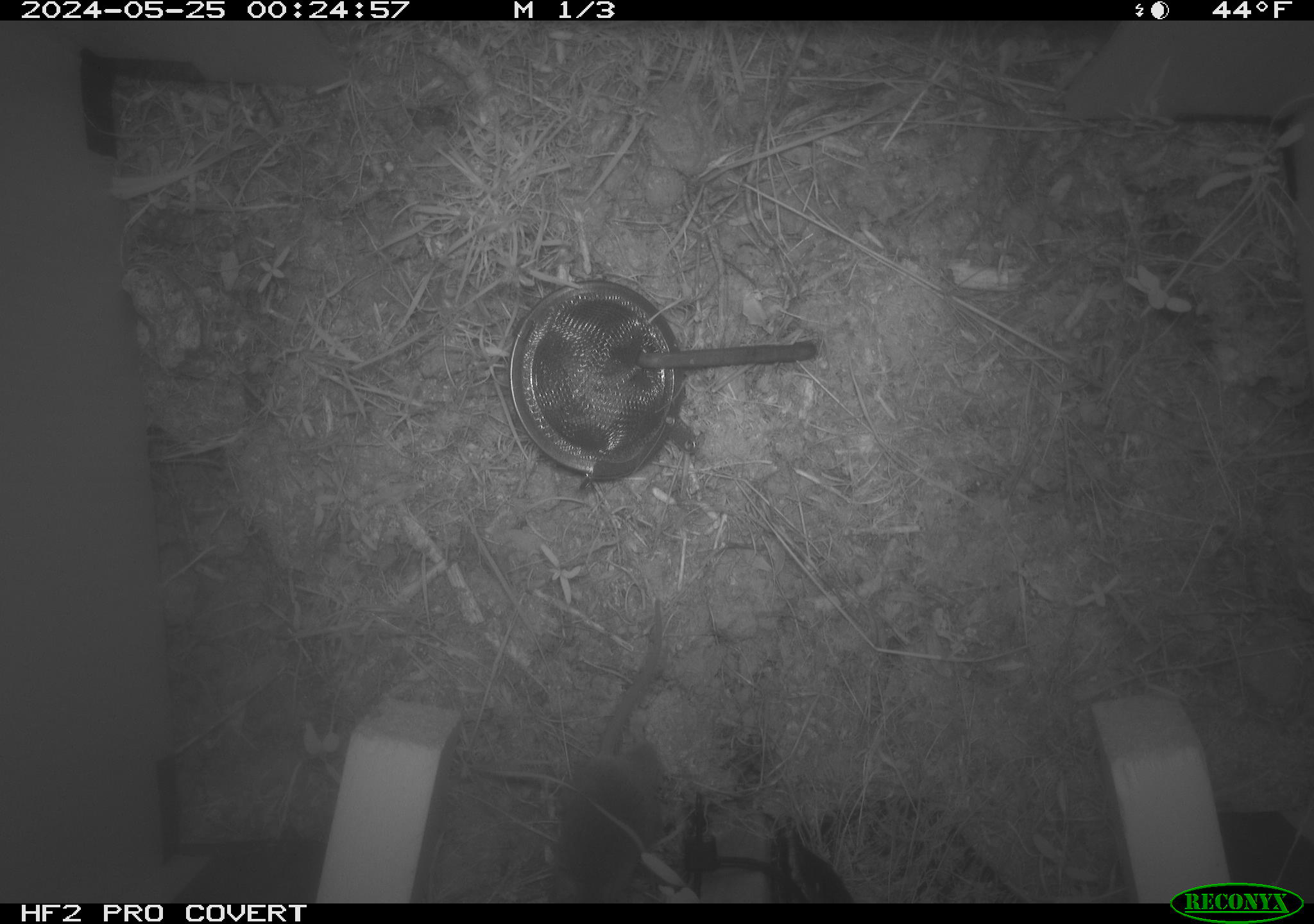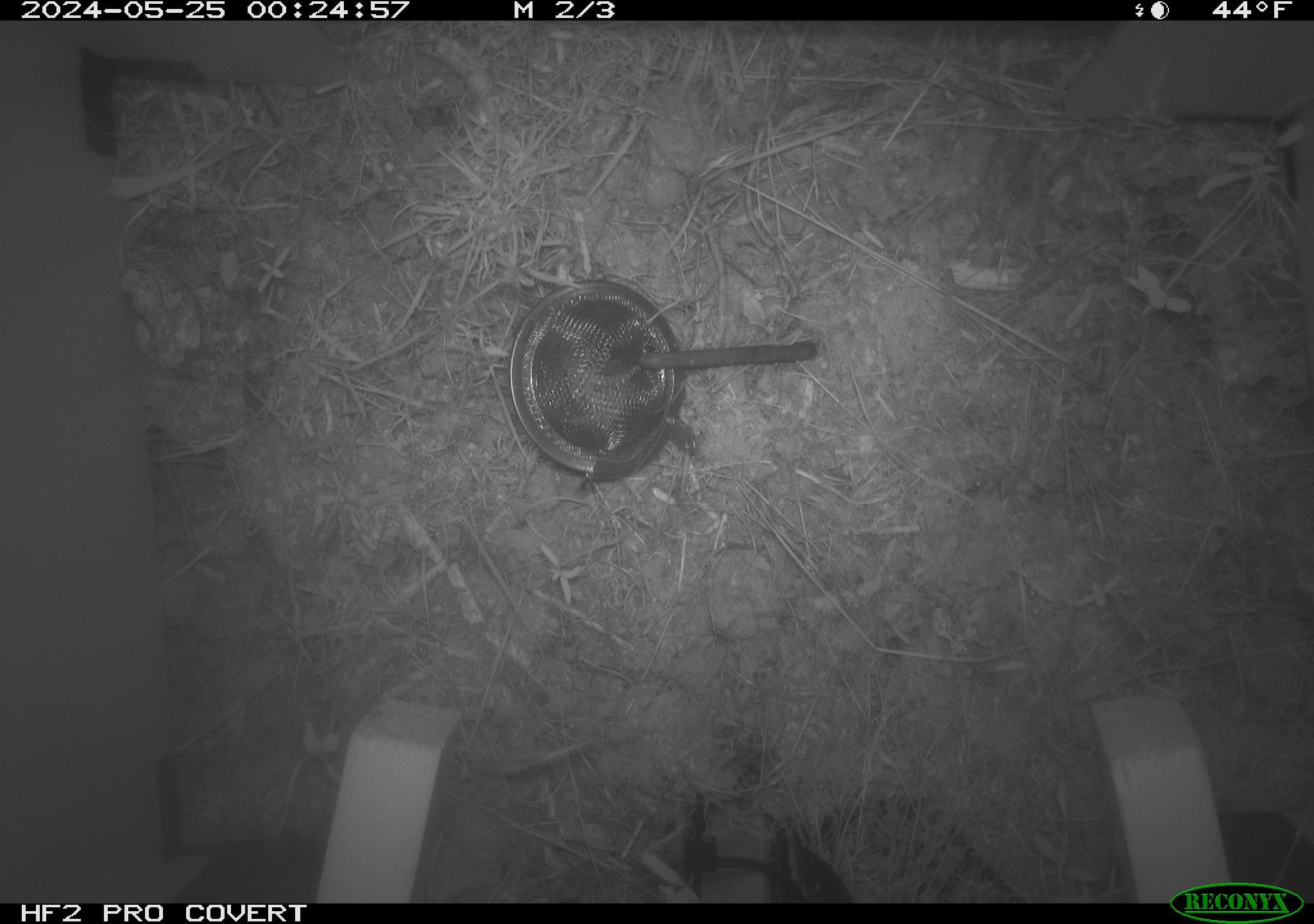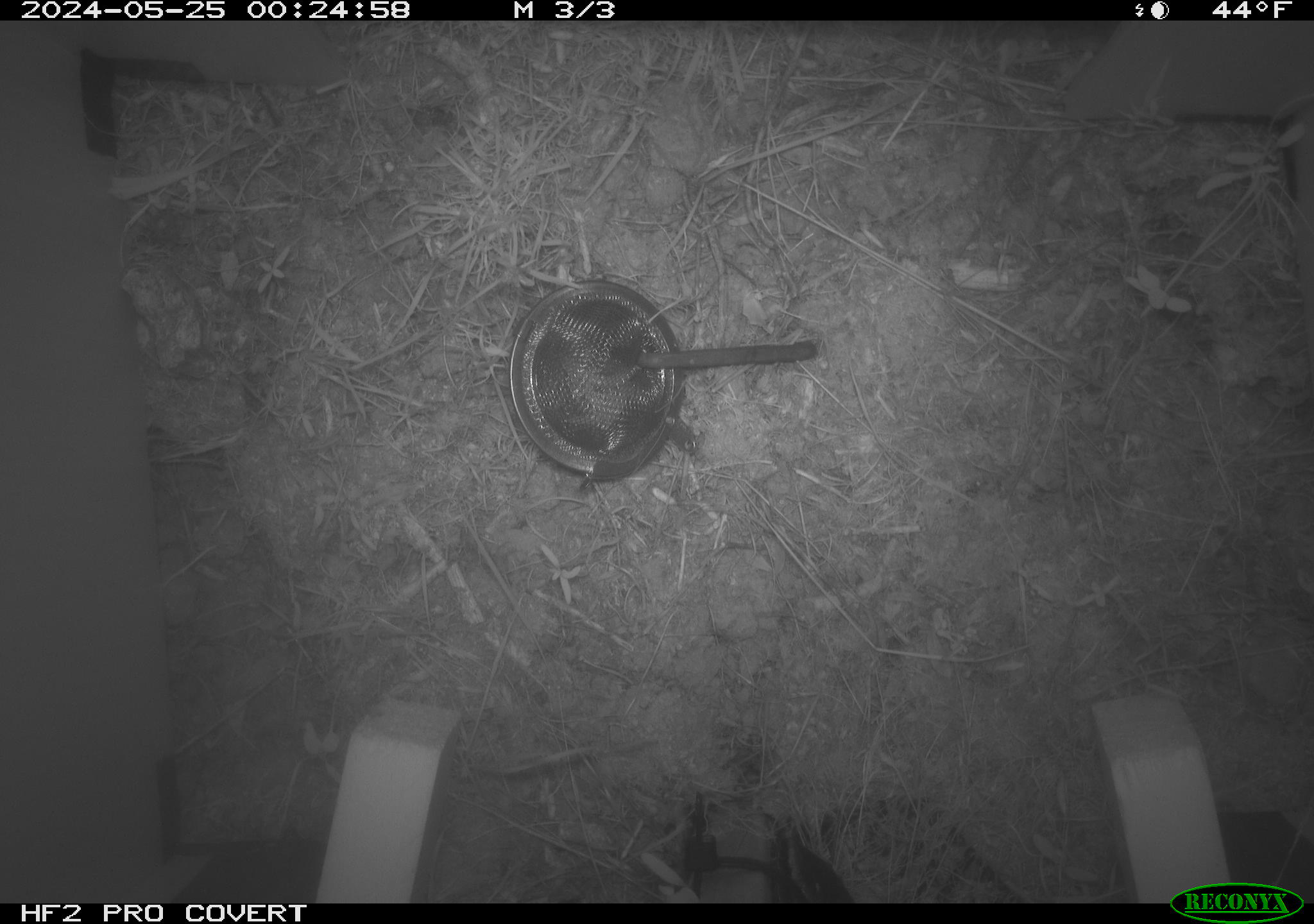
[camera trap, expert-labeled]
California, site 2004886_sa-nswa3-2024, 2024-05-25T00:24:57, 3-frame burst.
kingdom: Animalia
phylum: Chordata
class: Mammalia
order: Rodentia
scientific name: Rodentia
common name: rodent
Rodent (Rodentia).